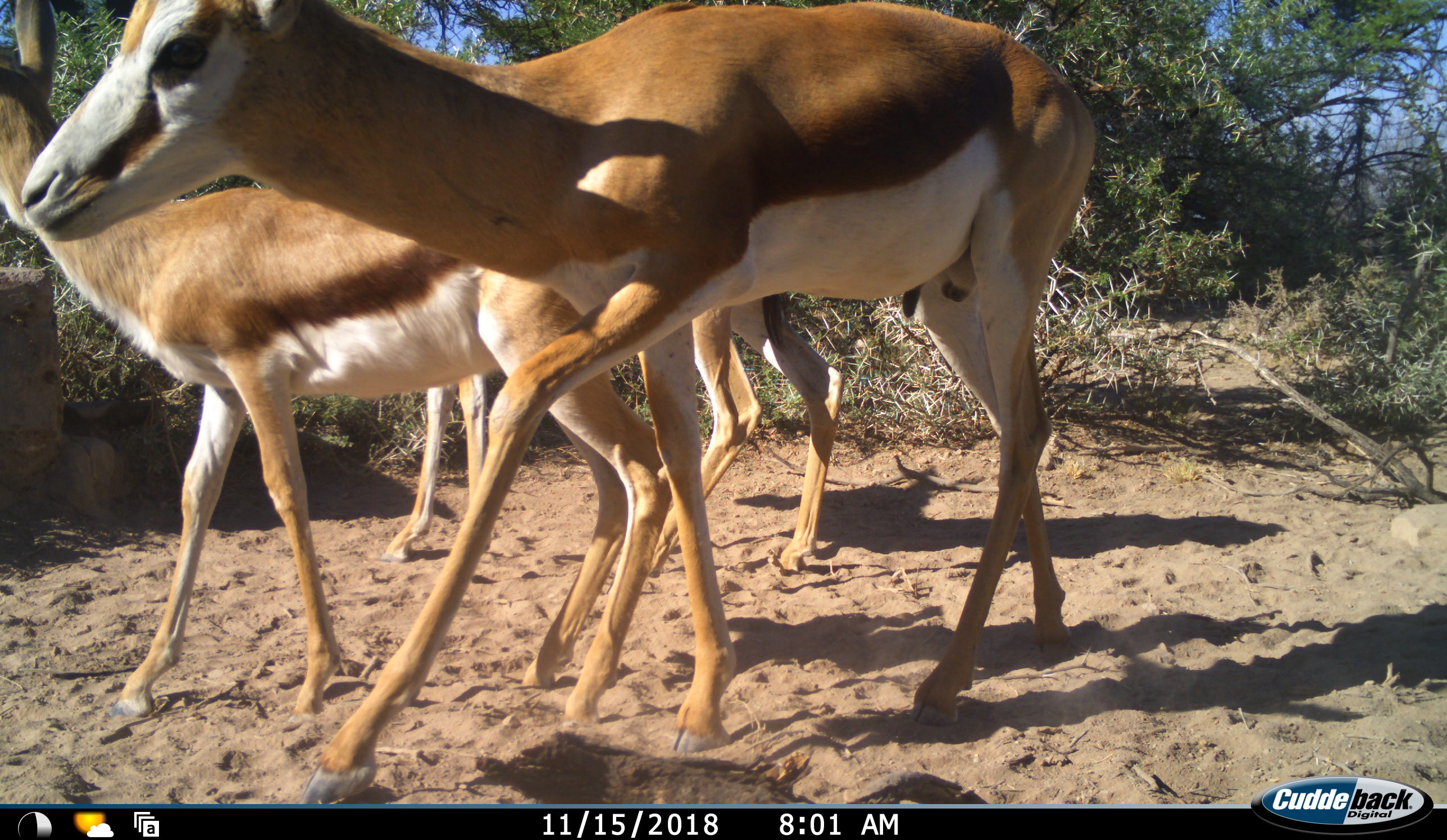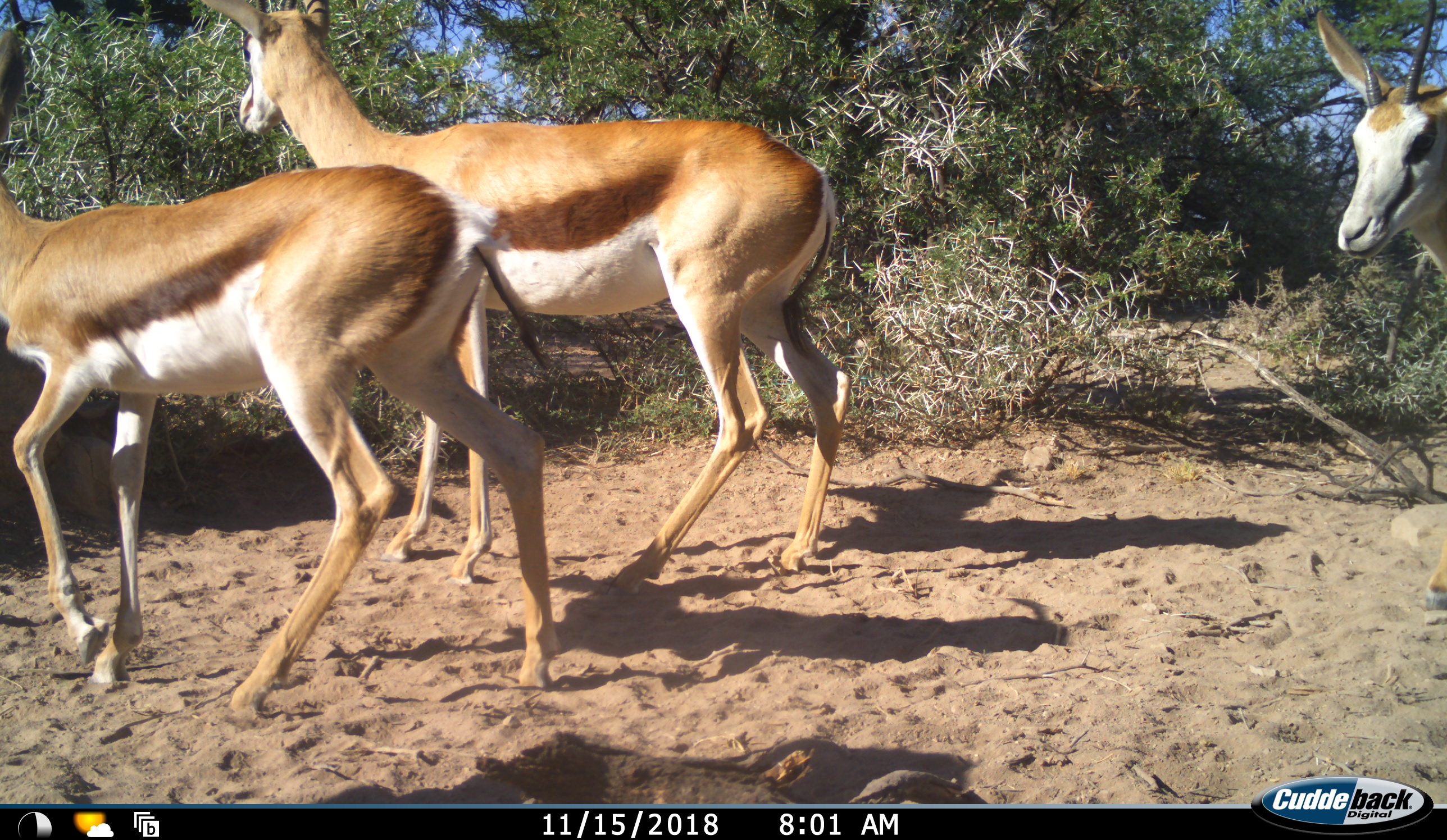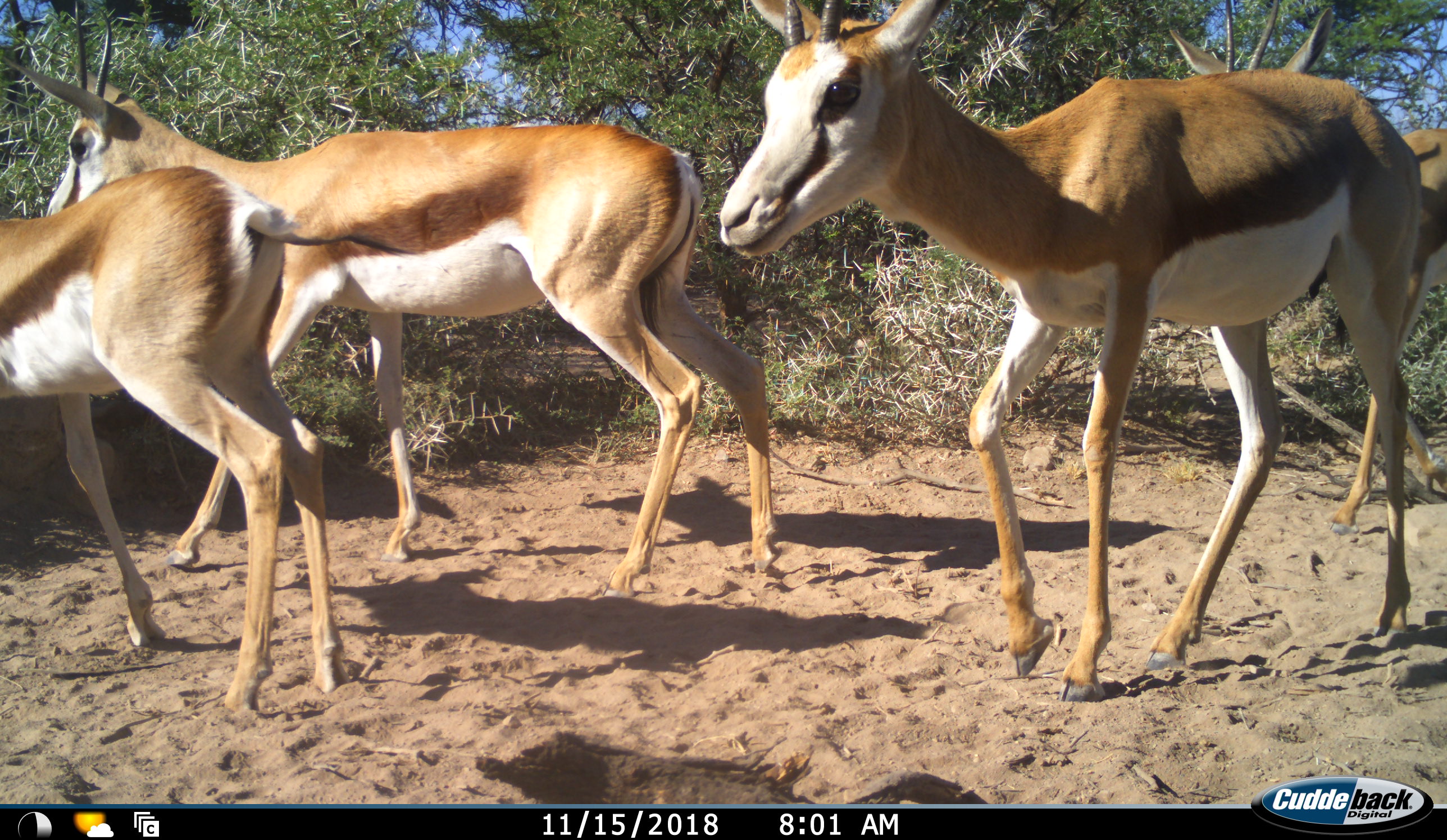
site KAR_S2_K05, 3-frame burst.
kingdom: Animalia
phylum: Chordata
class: Mammalia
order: Artiodactyla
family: Bovidae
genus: Antidorcas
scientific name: Antidorcas marsupialis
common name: springbok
Springbok (Antidorcas marsupialis), count 4. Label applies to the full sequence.